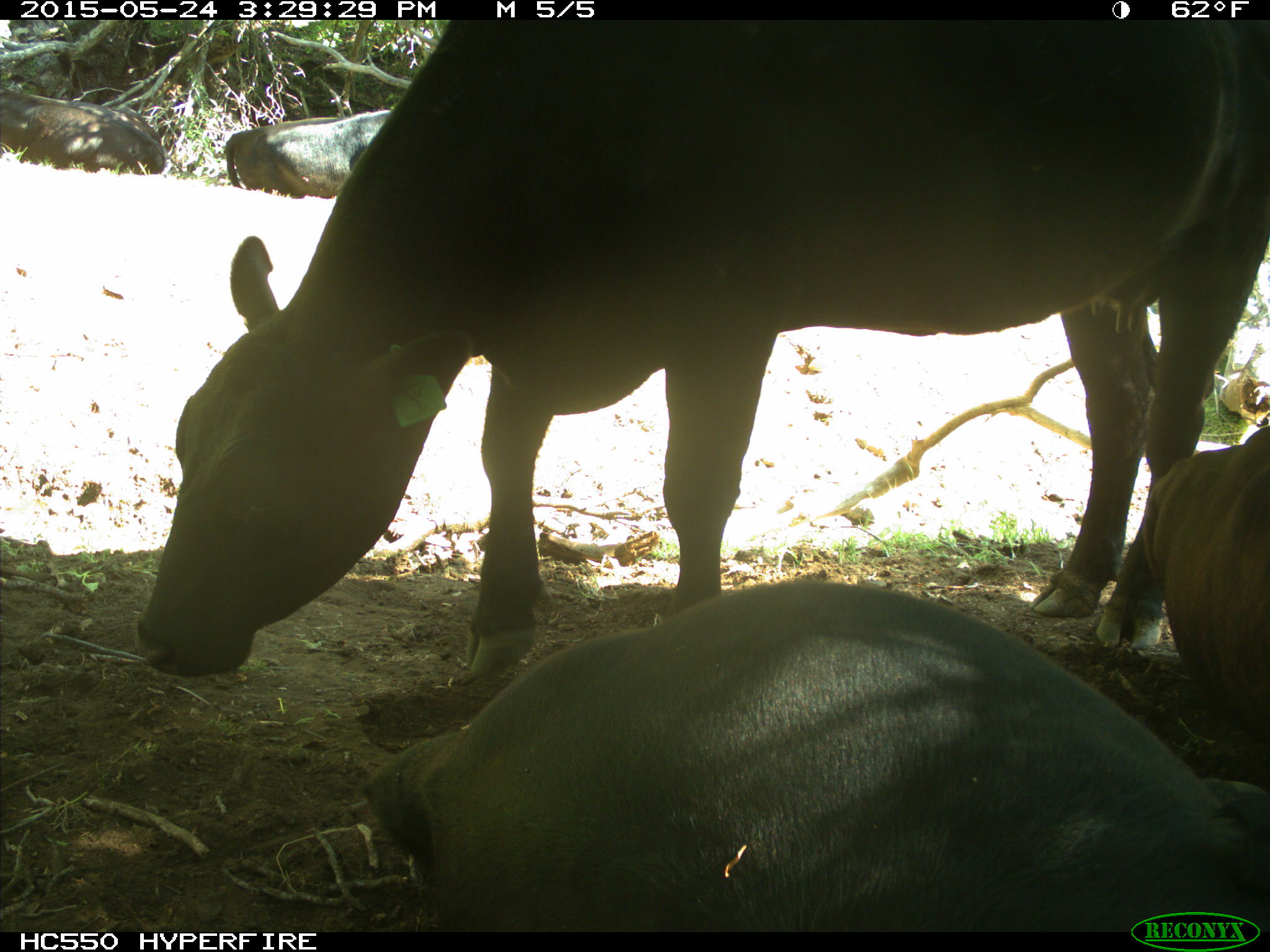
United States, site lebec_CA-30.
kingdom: Animalia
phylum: Chordata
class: Mammalia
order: Artiodactyla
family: Bovidae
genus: Bos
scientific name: Bos taurus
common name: domestic cow